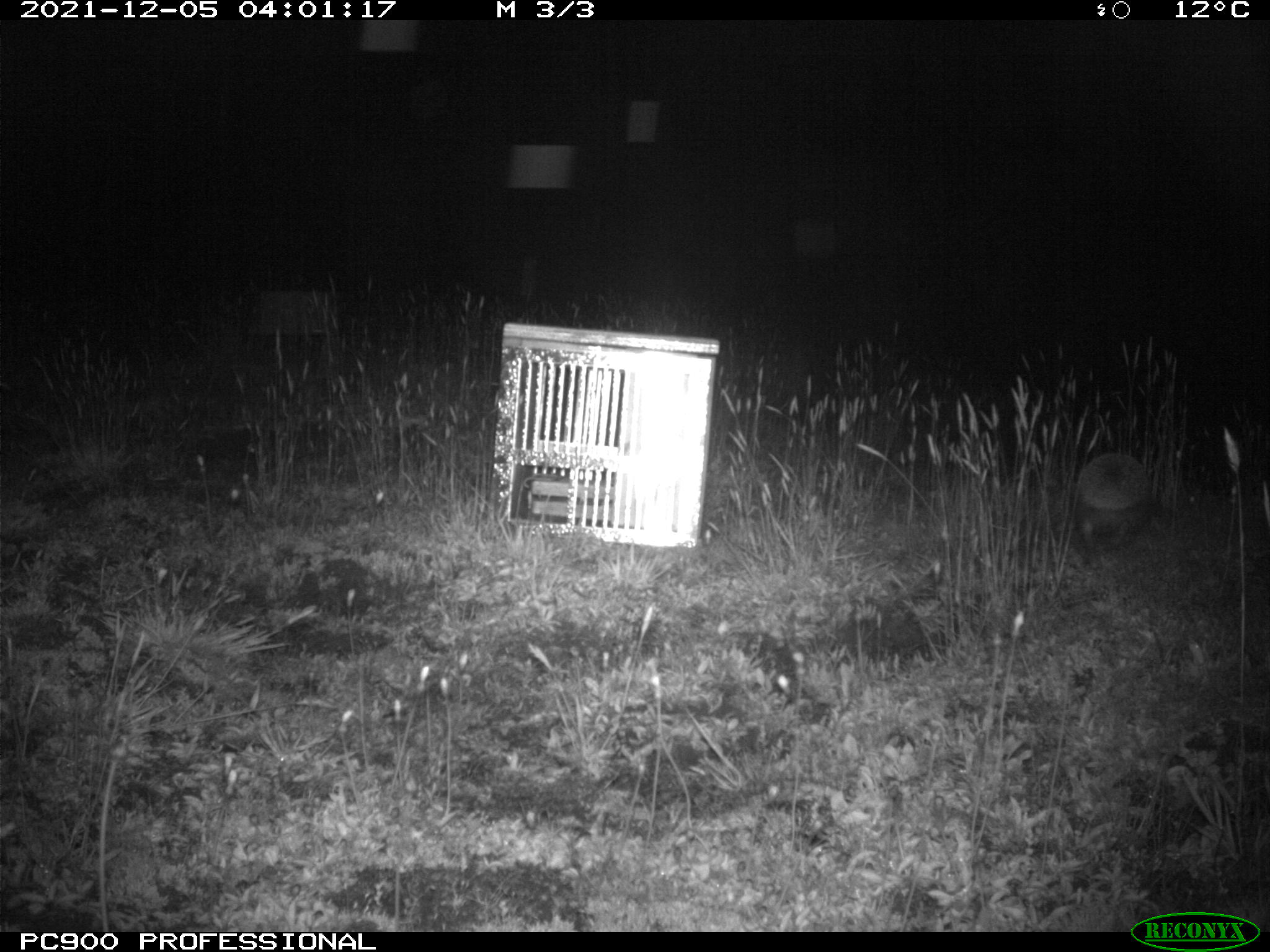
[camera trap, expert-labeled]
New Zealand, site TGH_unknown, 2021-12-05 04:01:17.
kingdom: Animalia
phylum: Chordata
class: Mammalia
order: Eulipotyphla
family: Erinaceidae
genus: Erinaceus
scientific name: Erinaceus europaeus europaeus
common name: european hedgehog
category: hedgehog